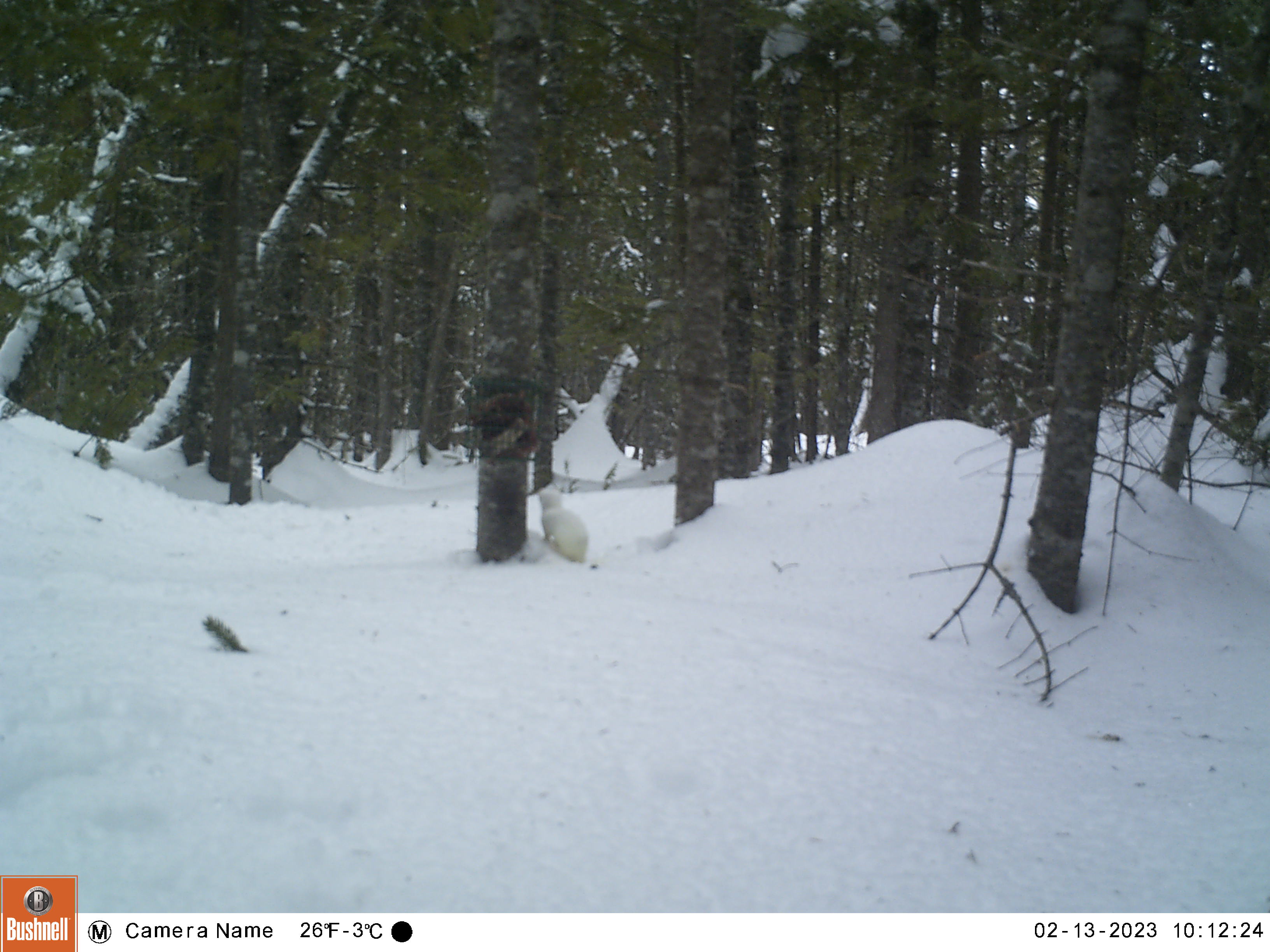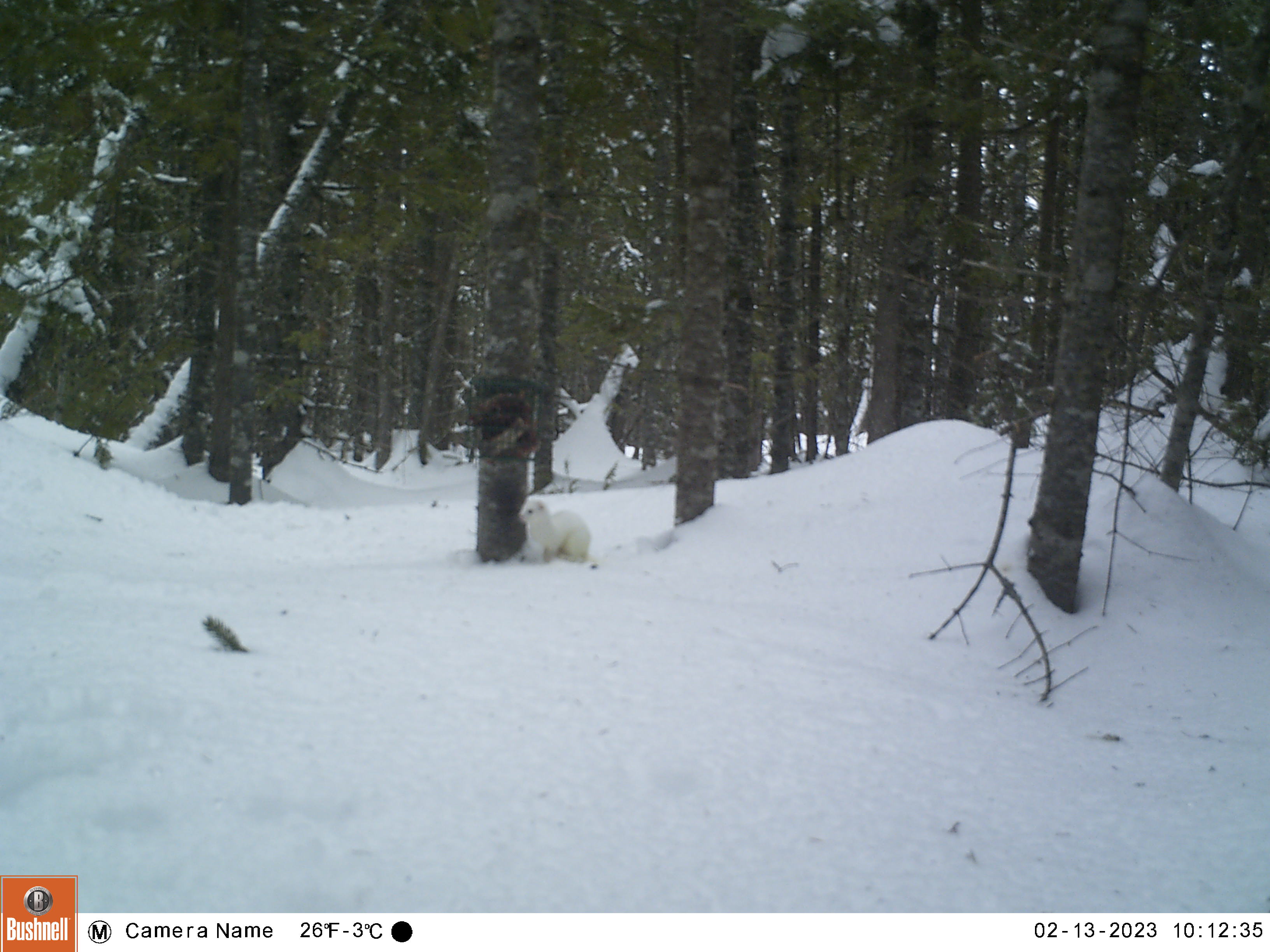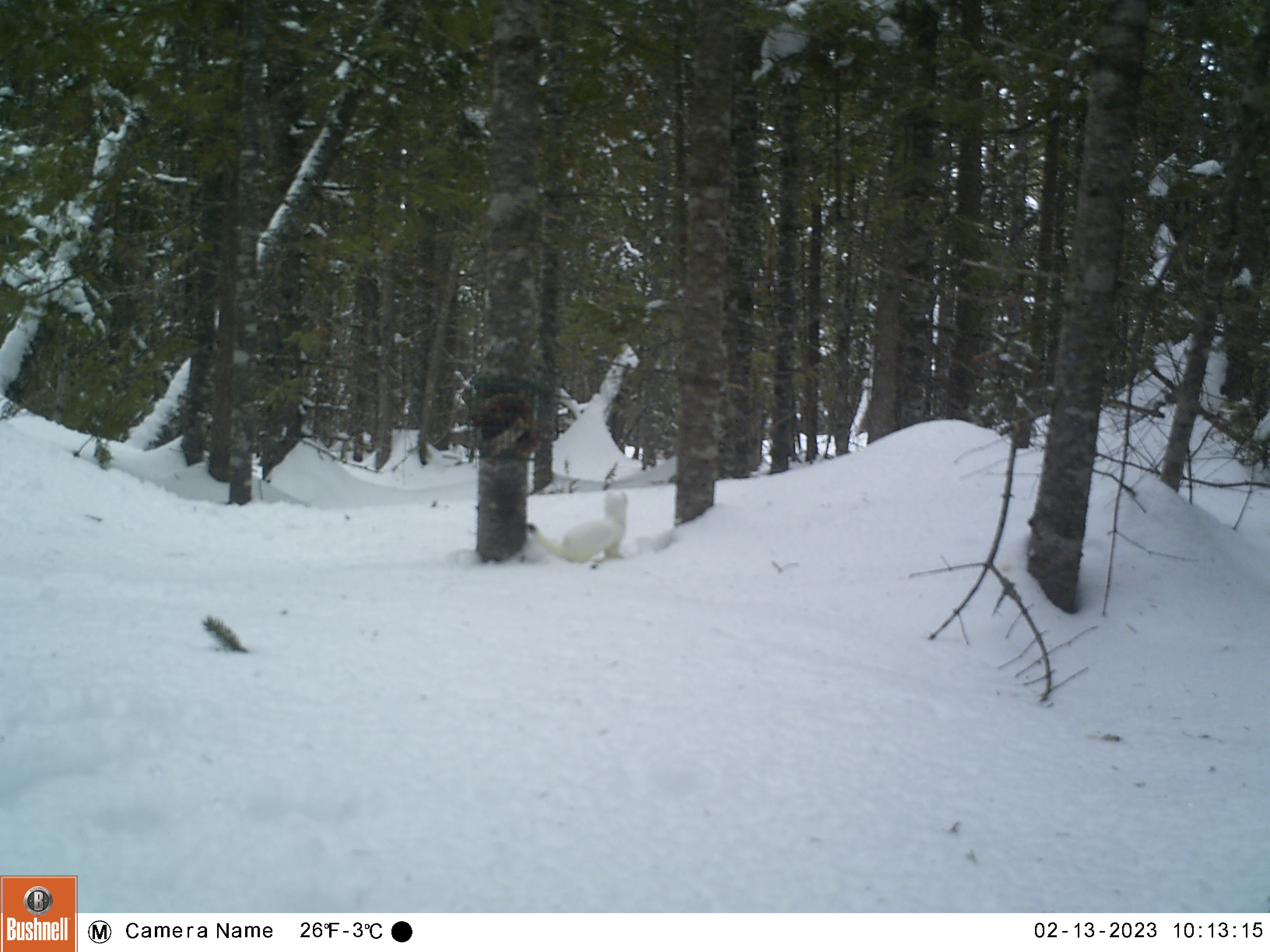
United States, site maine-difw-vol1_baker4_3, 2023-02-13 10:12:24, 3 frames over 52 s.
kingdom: Animalia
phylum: Chordata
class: Mammalia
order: Carnivora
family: Mustelidae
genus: Mustela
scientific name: Mustela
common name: weasel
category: weasel sp.